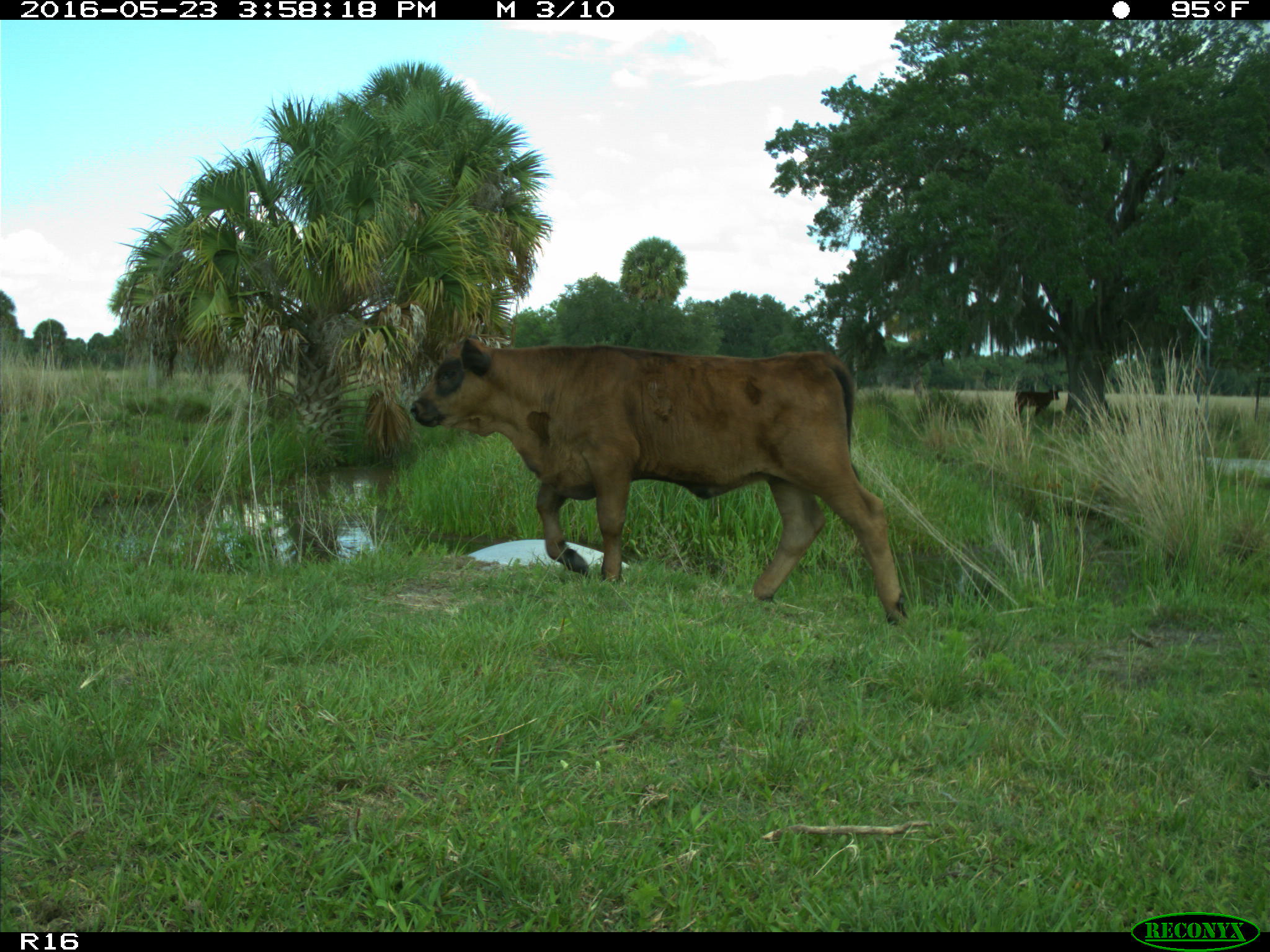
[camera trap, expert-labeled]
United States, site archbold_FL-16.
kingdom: Animalia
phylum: Chordata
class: Mammalia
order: Artiodactyla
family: Bovidae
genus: Bos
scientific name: Bos taurus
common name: domestic cow